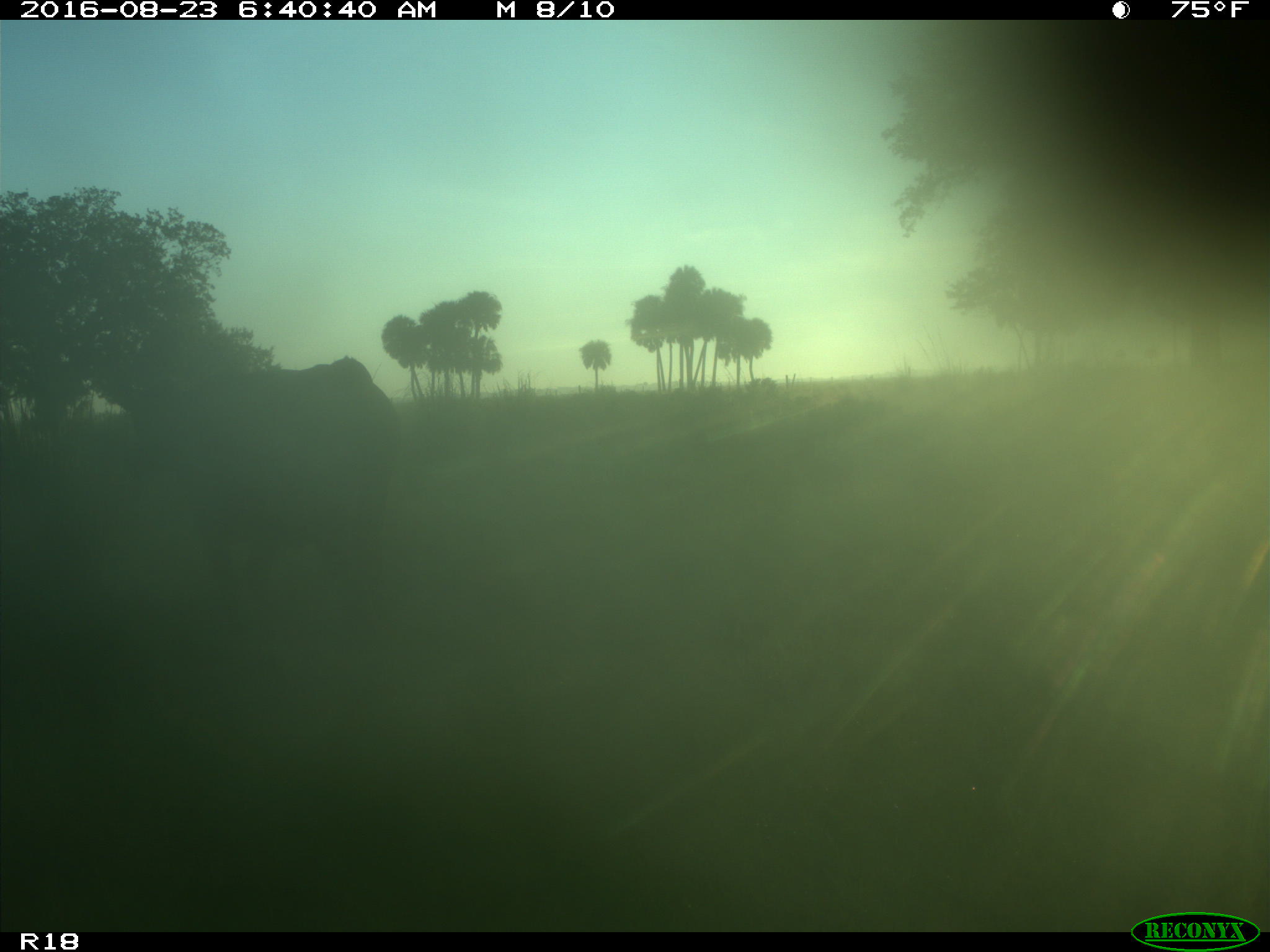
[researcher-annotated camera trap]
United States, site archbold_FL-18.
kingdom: Animalia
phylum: Chordata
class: Mammalia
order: Artiodactyla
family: Bovidae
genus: Bos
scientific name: Bos taurus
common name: domestic cow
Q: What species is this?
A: Bos taurus (domestic cow).